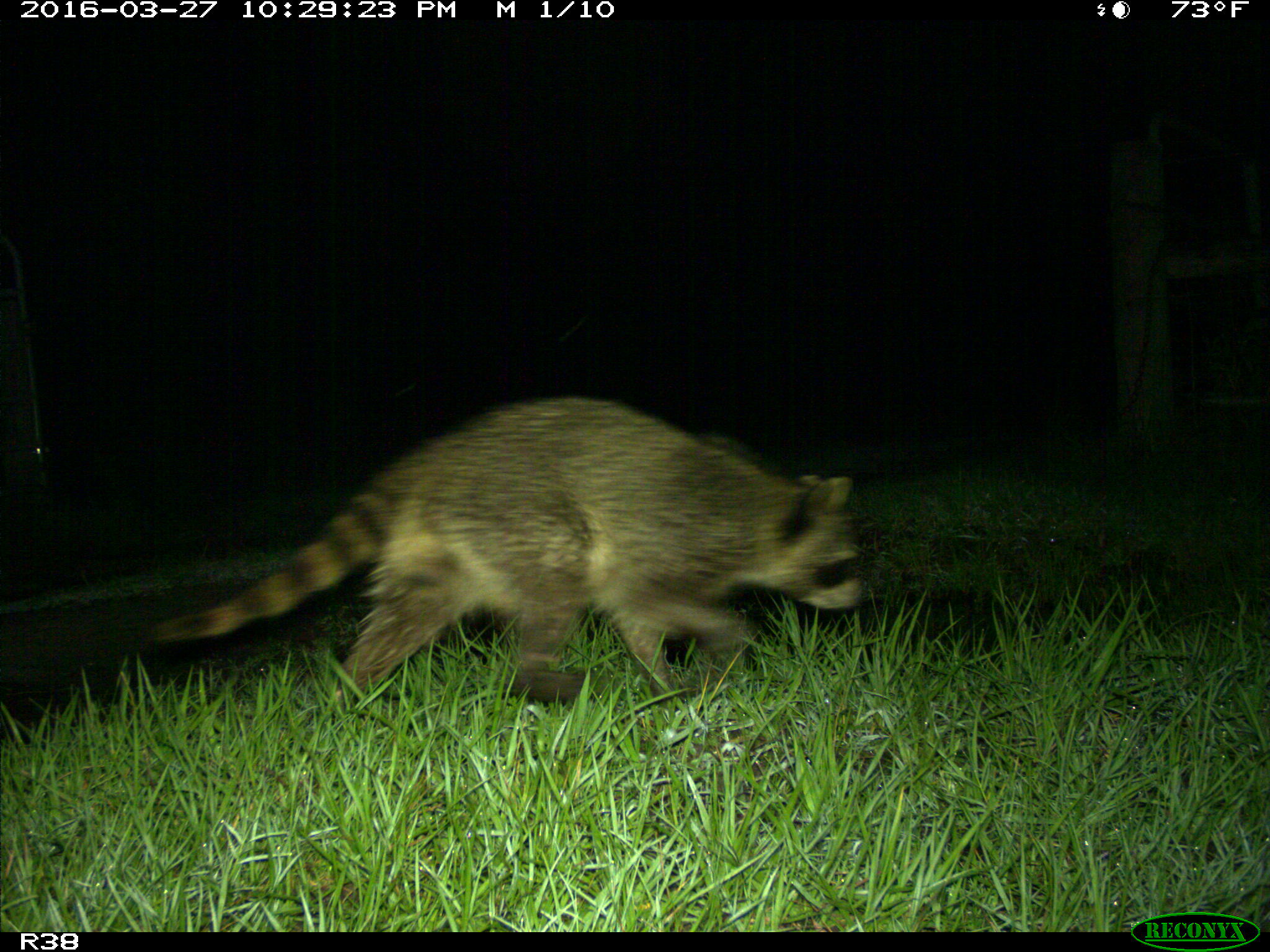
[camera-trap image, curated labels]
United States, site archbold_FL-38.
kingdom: Animalia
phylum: Chordata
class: Mammalia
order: Carnivora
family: Procyonidae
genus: Procyon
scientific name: Procyon lotor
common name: common raccoon